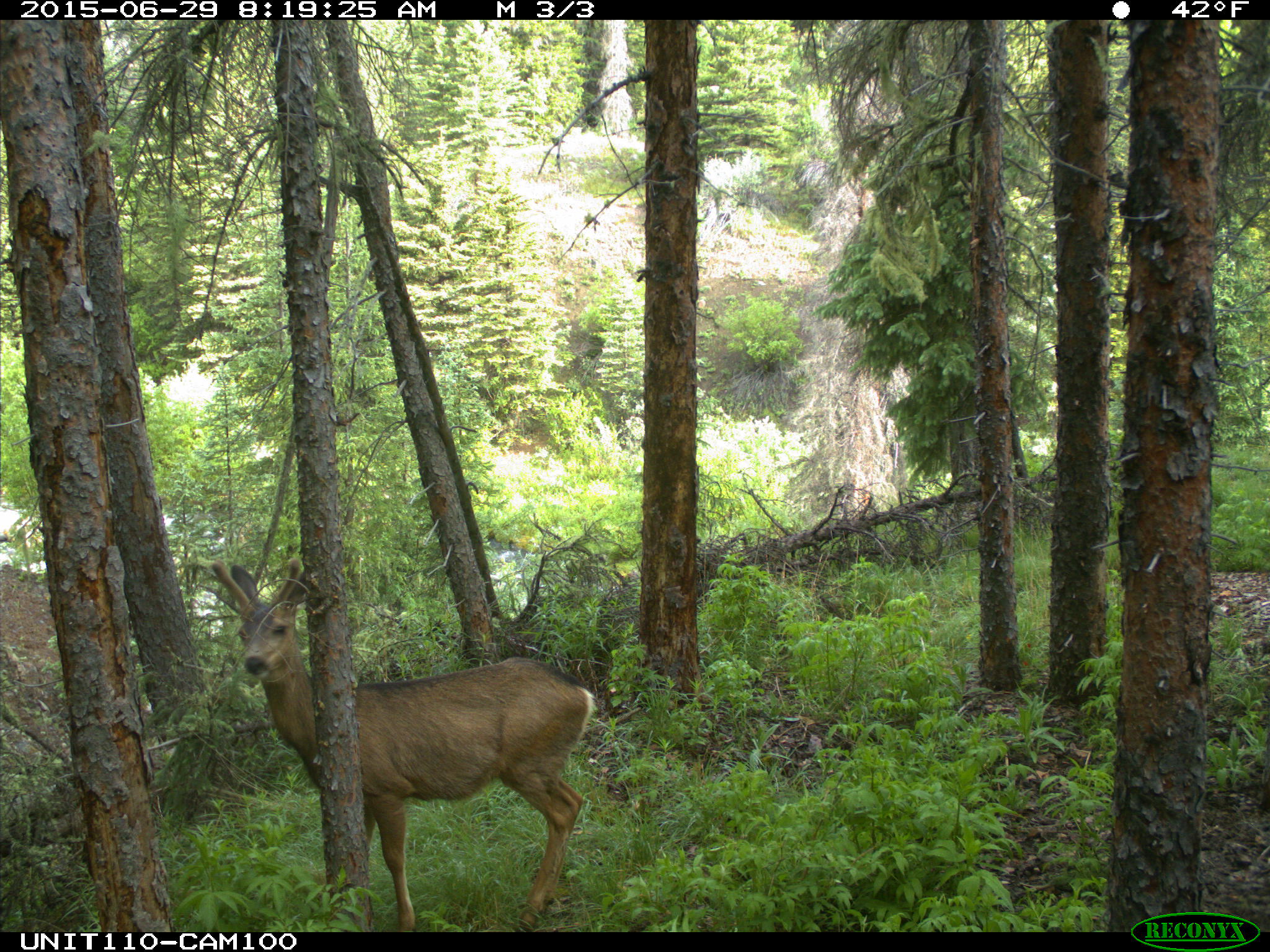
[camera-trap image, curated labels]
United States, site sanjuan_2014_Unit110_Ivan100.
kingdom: Animalia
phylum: Chordata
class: Mammalia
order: Artiodactyla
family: Cervidae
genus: Odocoileus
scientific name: Odocoileus hemionus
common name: mule deer